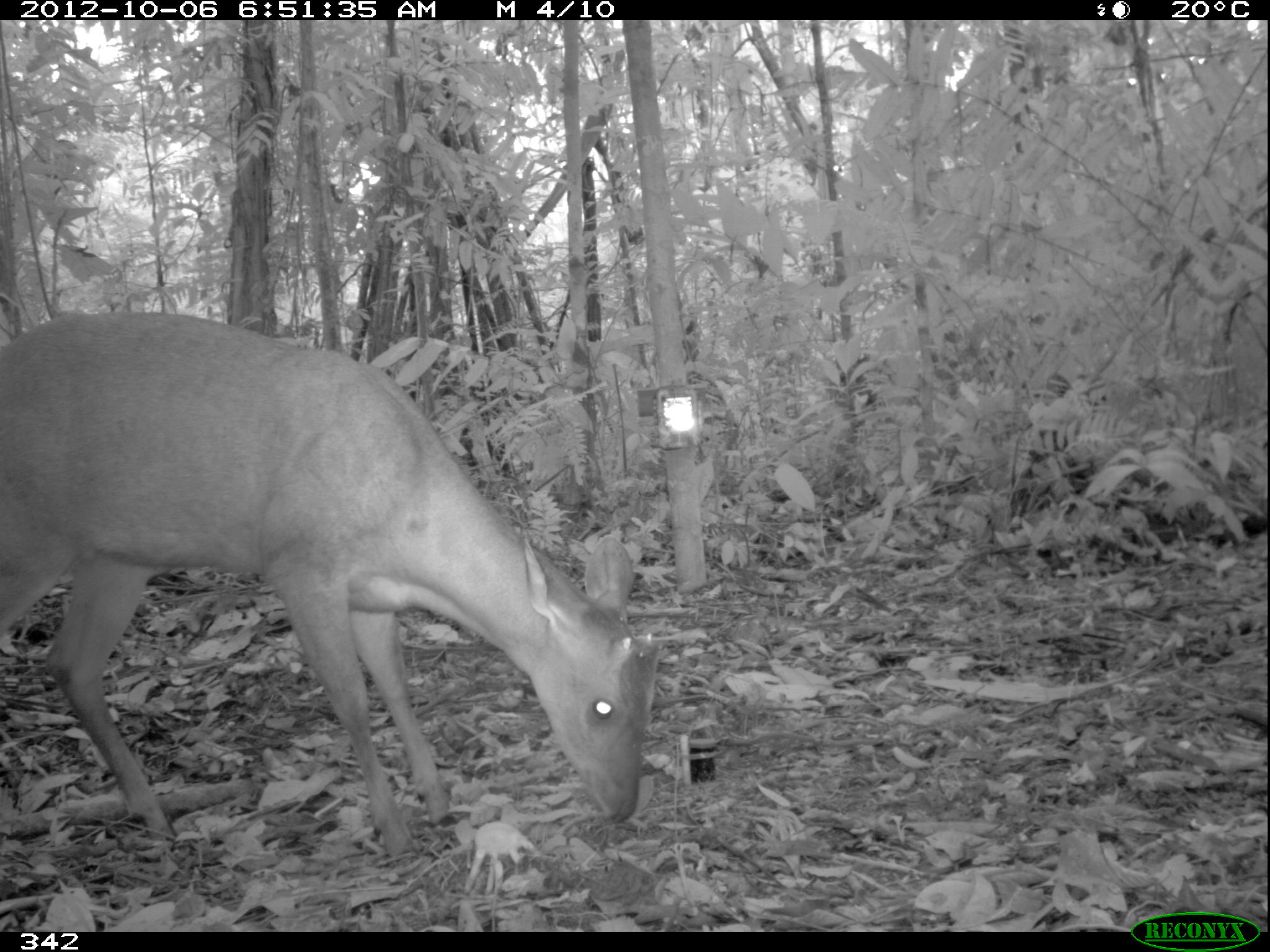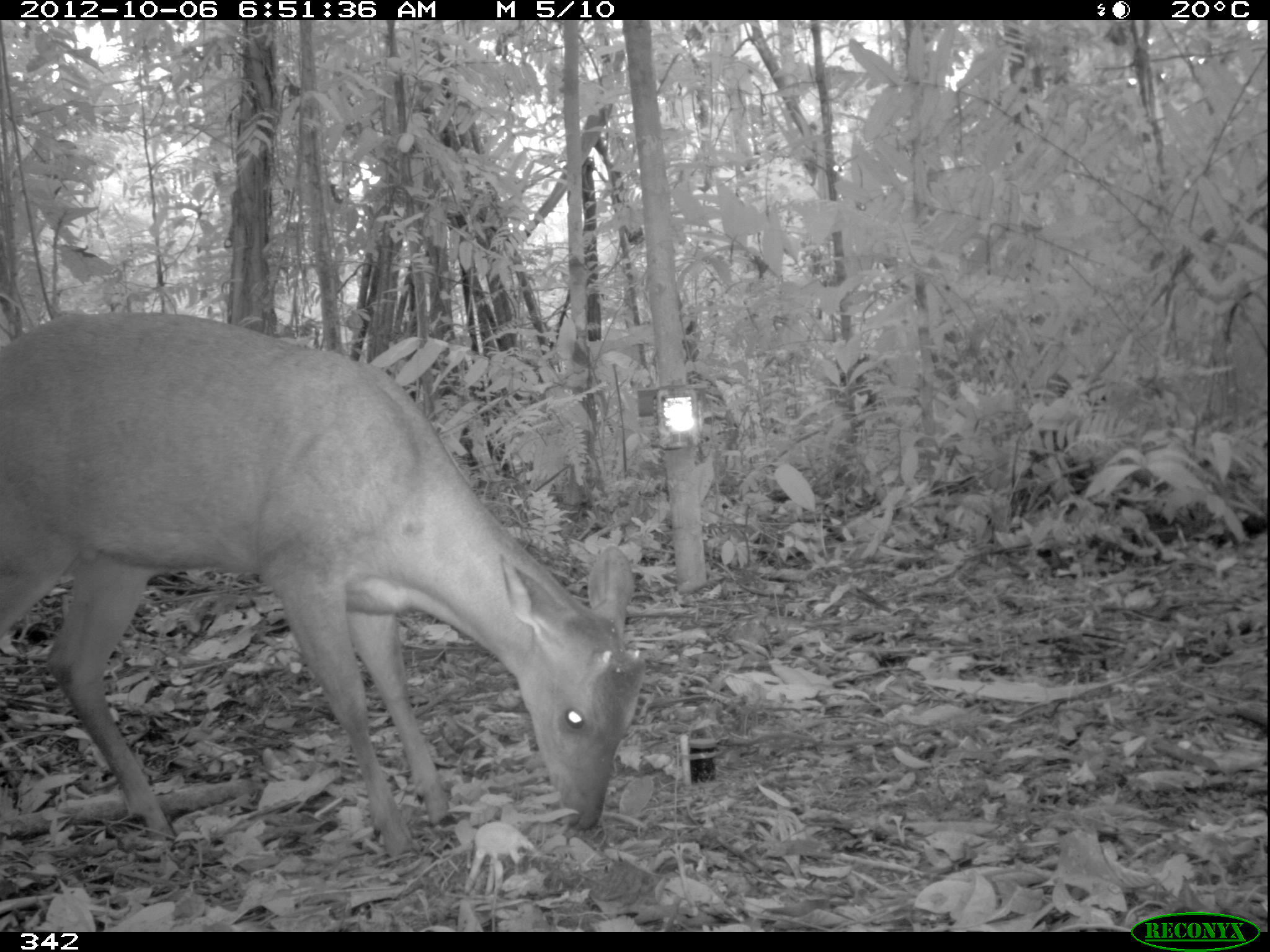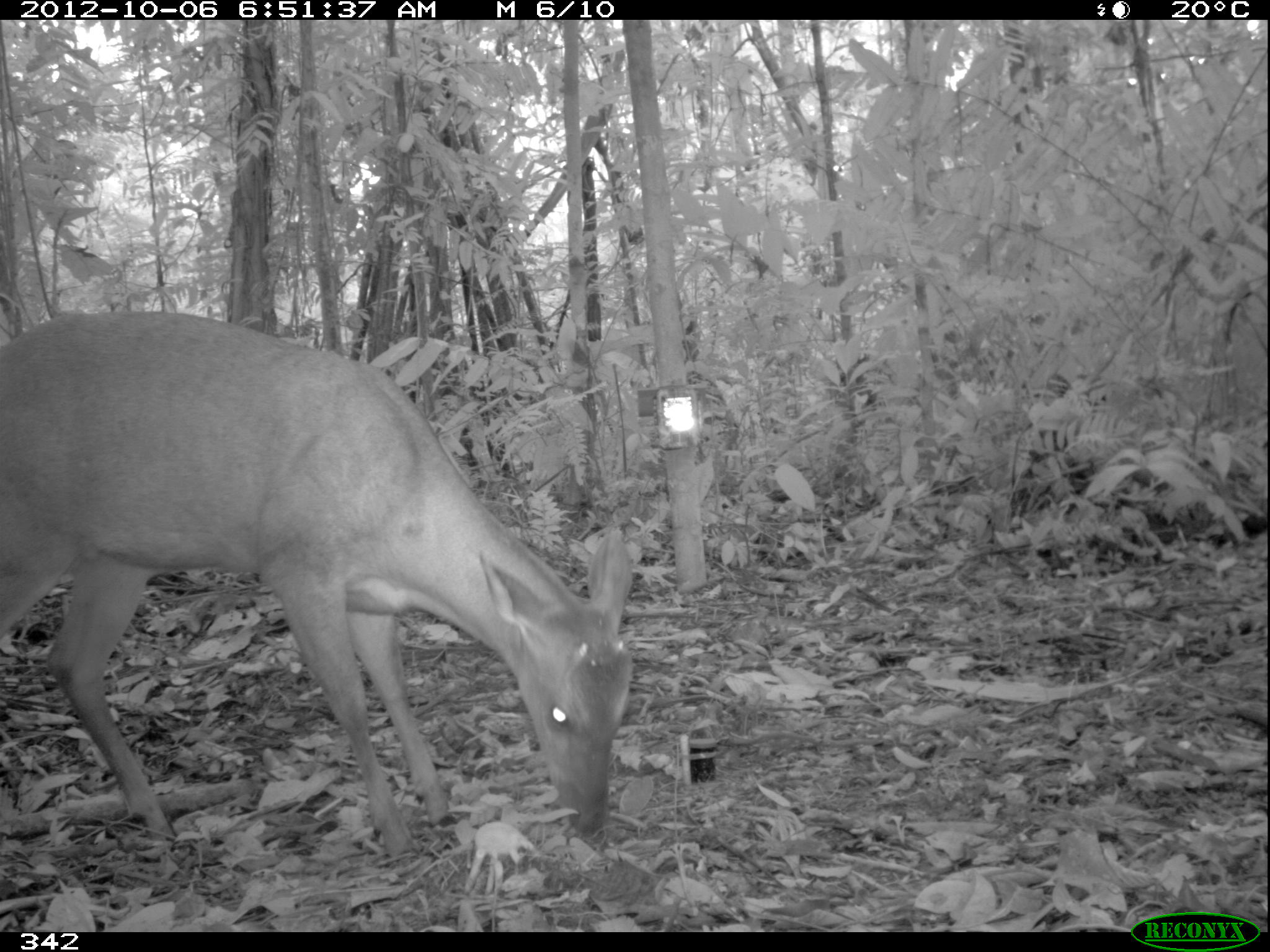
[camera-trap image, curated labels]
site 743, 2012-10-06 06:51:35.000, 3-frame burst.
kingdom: Animalia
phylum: Chordata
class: Mammalia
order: Artiodactyla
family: Cervidae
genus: Mazama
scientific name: Mazama americana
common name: red brocket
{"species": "Mazama americana (red brocket)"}